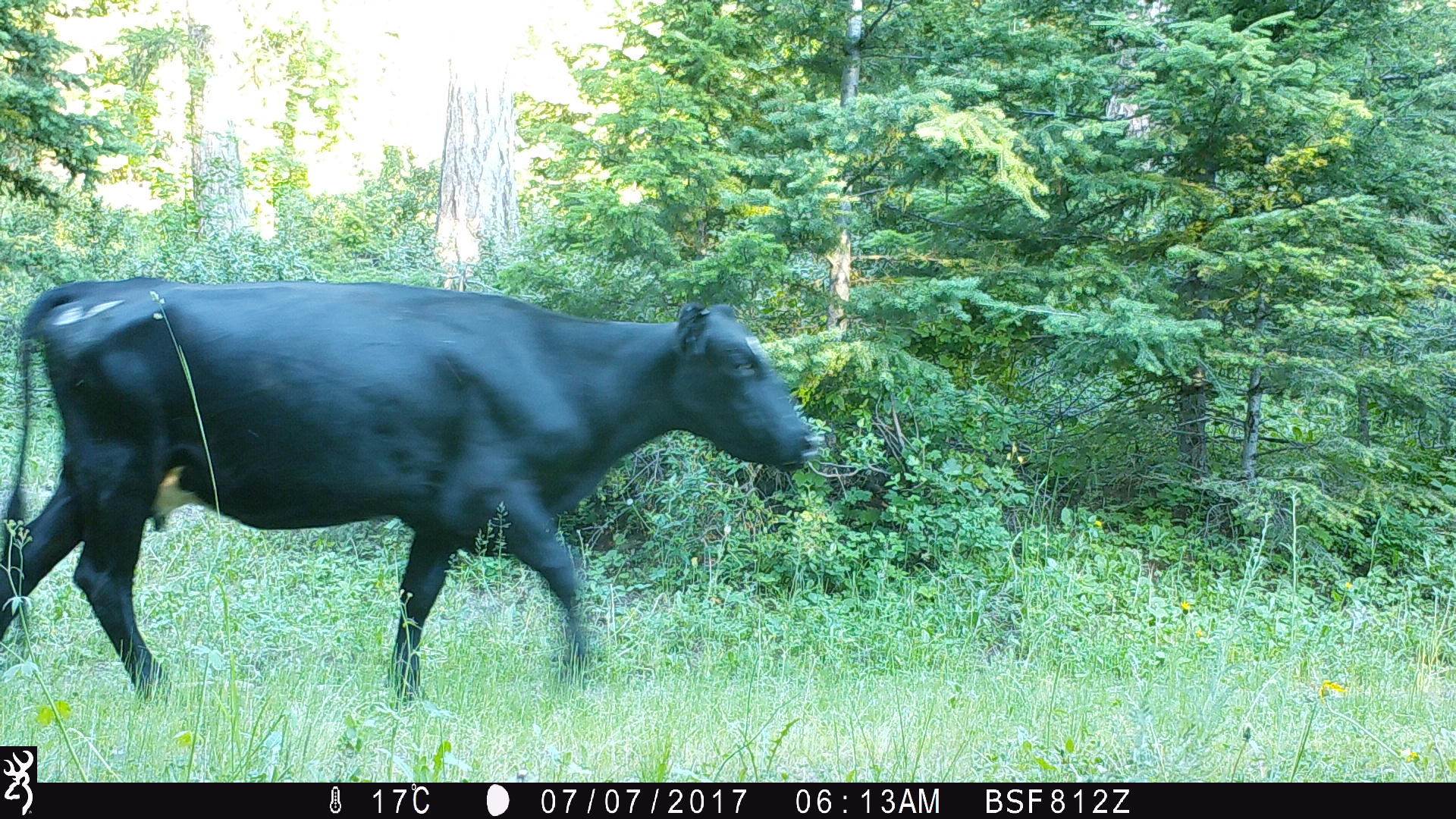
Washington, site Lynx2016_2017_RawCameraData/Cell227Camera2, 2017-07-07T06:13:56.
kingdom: Animalia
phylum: Chordata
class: Mammalia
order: Artiodactyla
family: Bovidae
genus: Bos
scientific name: Bos taurus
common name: domestic cattle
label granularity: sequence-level